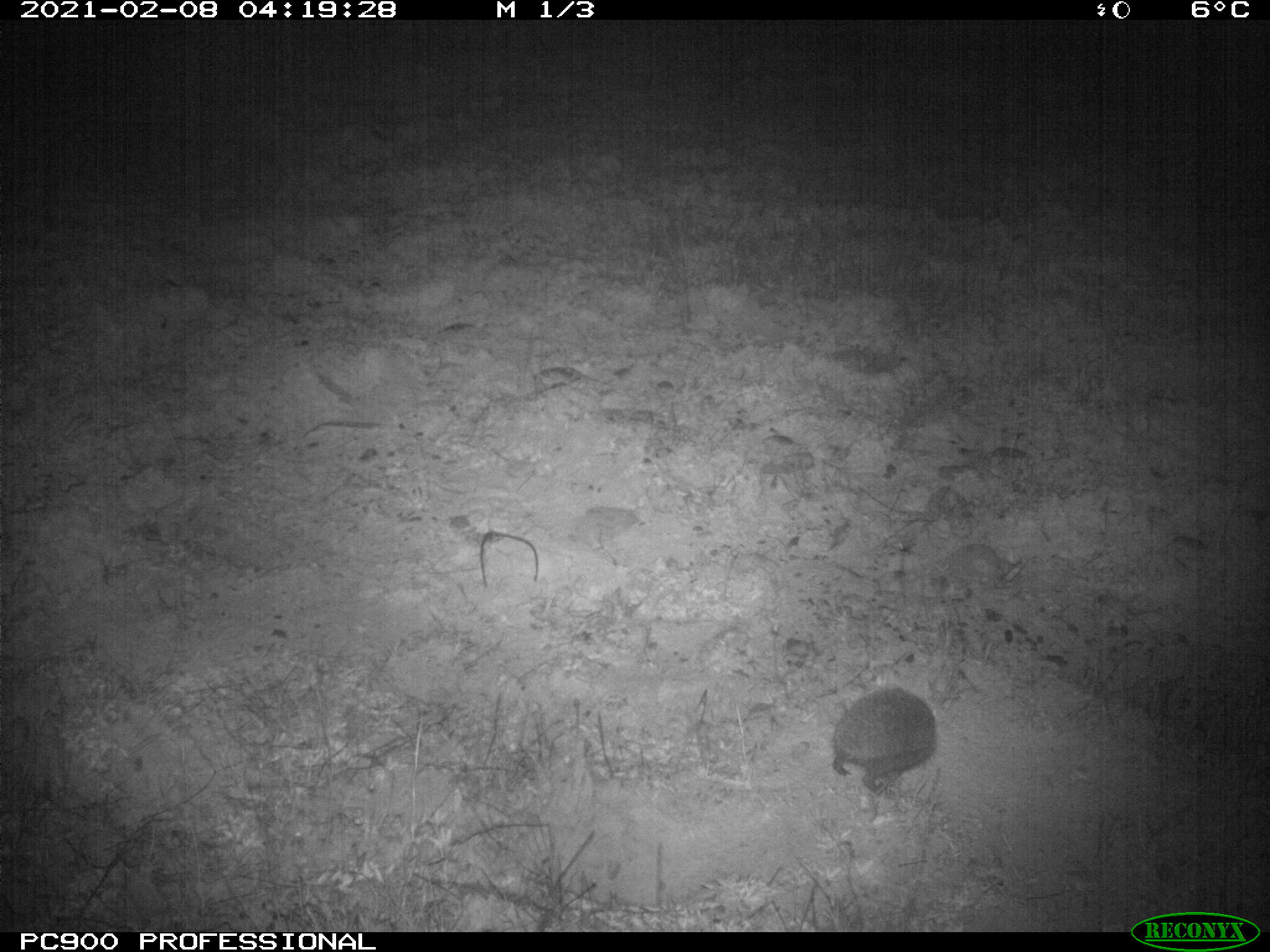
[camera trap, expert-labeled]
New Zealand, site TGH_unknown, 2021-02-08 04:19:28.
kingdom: Animalia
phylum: Chordata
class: Mammalia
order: Eulipotyphla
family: Erinaceidae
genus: Erinaceus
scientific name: Erinaceus europaeus europaeus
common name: european hedgehog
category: hedgehog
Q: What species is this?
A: Hedgehog (european hedgehog) (Erinaceus europaeus europaeus).